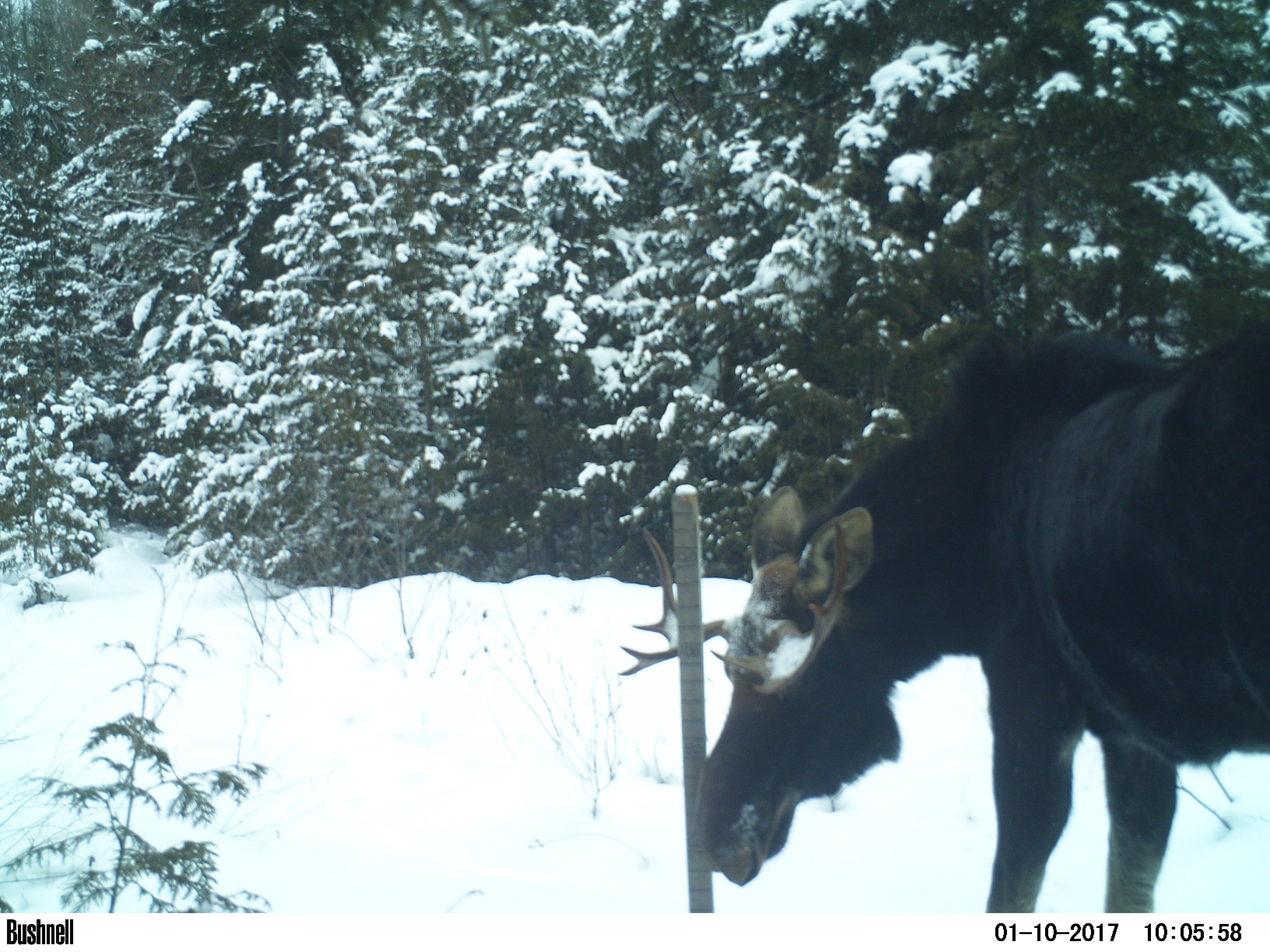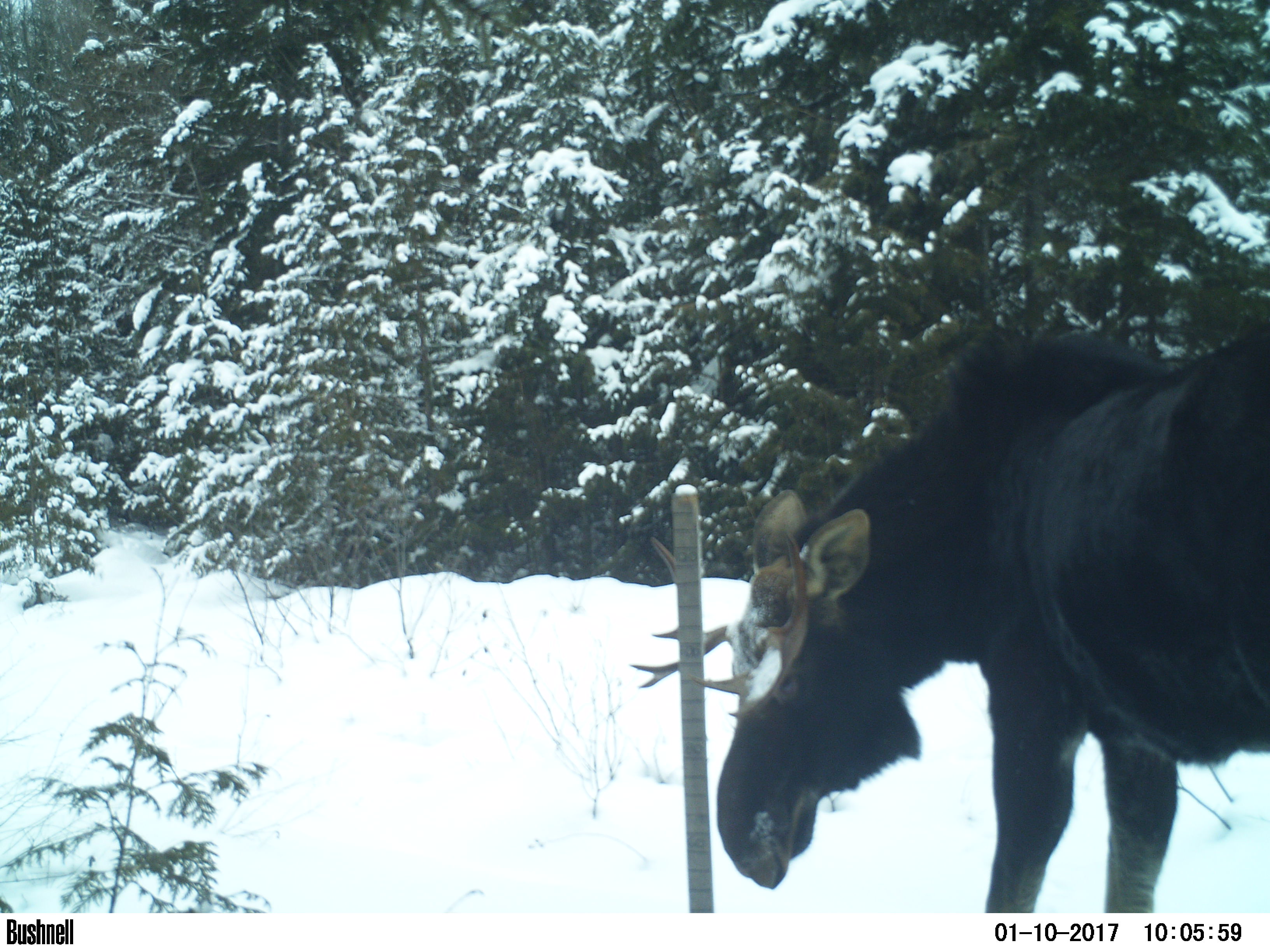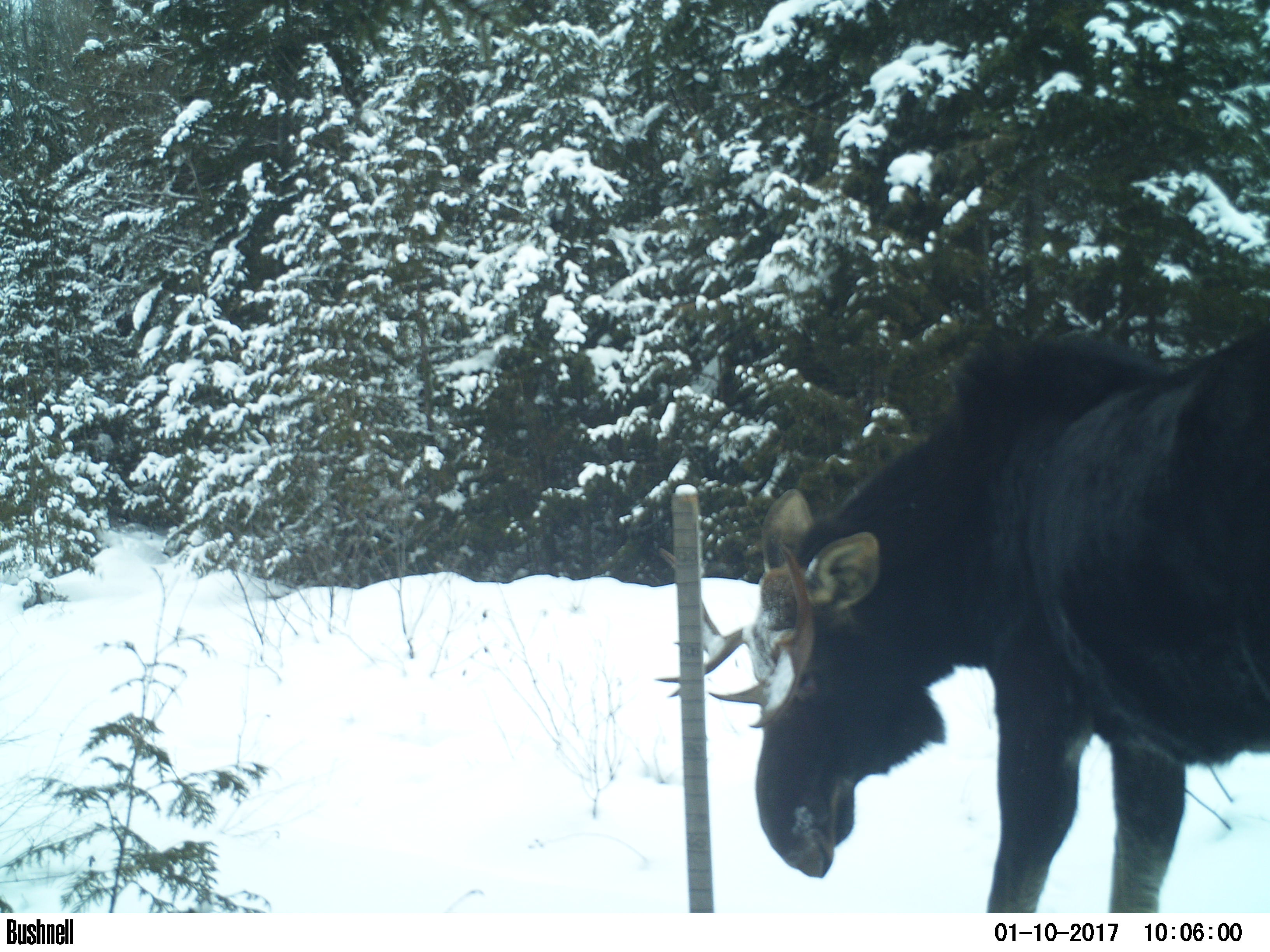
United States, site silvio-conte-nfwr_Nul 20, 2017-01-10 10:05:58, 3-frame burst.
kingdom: Animalia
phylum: Chordata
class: Mammalia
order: Artiodactyla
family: Cervidae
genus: Alces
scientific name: Alces alces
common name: moose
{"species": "moose (Alces alces)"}